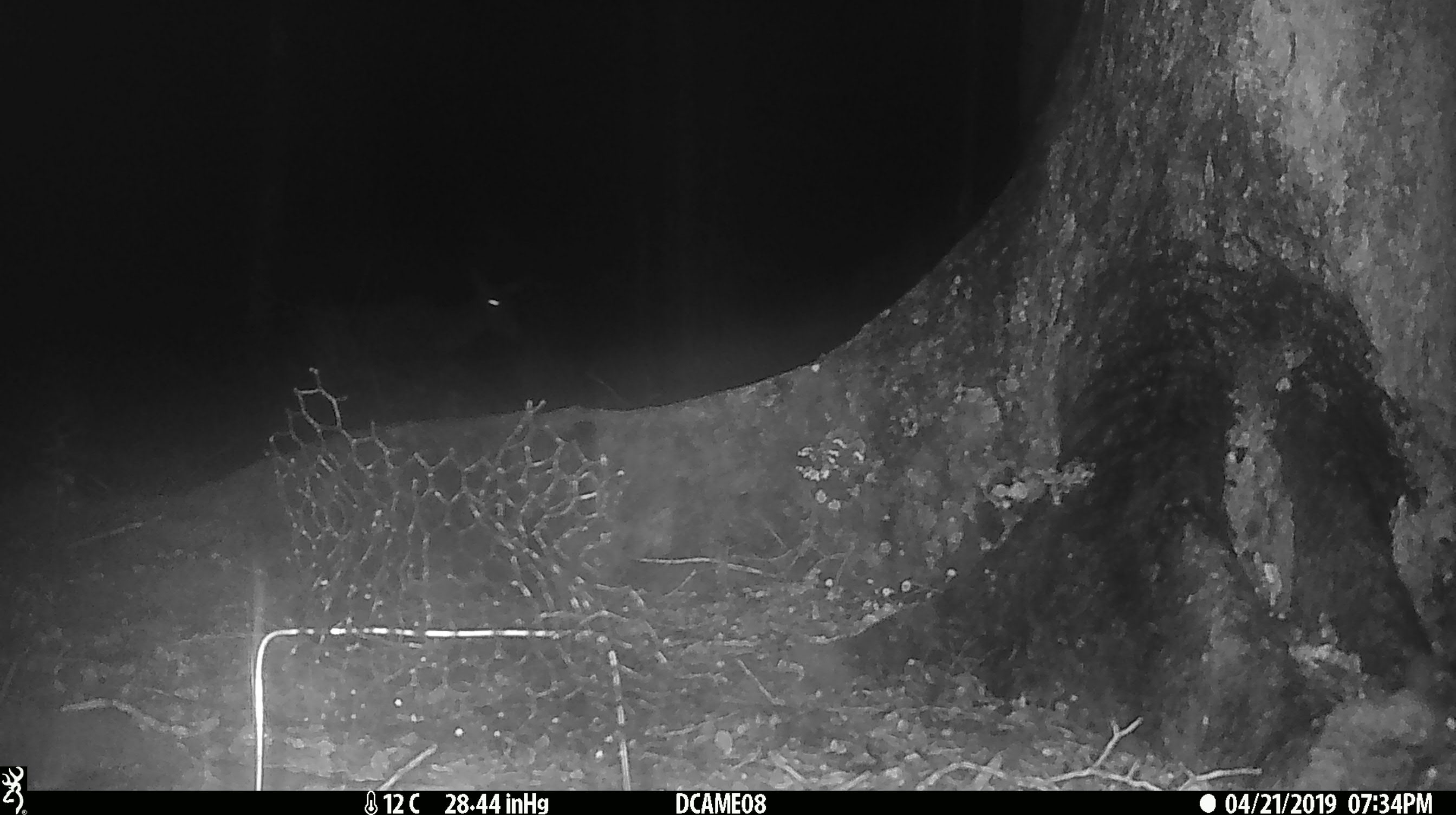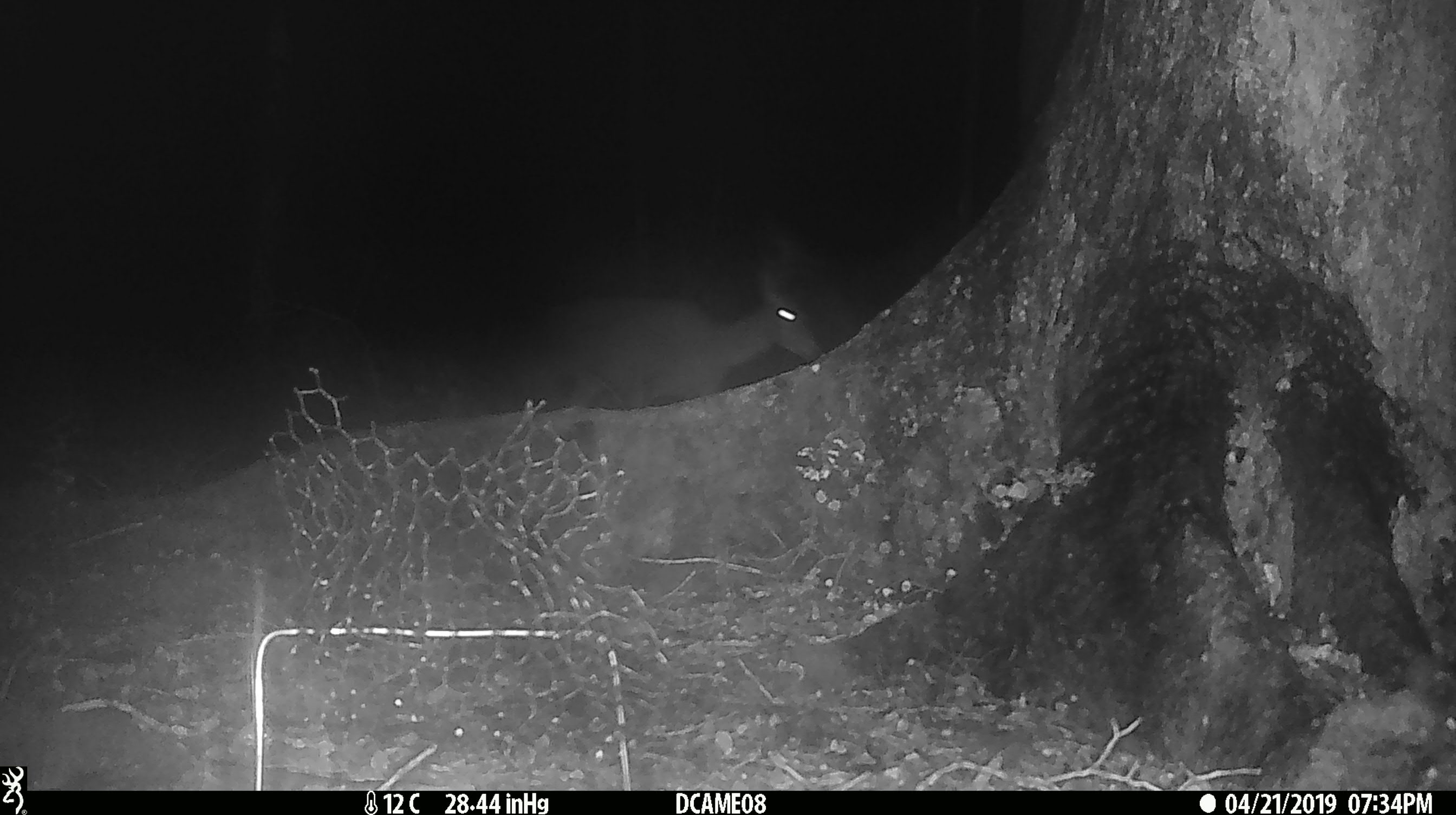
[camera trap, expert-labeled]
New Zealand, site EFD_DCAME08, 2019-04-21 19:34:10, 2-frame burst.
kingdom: Animalia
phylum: Chordata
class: Mammalia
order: Artiodactyla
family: Cervidae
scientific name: Cervidae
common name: deer